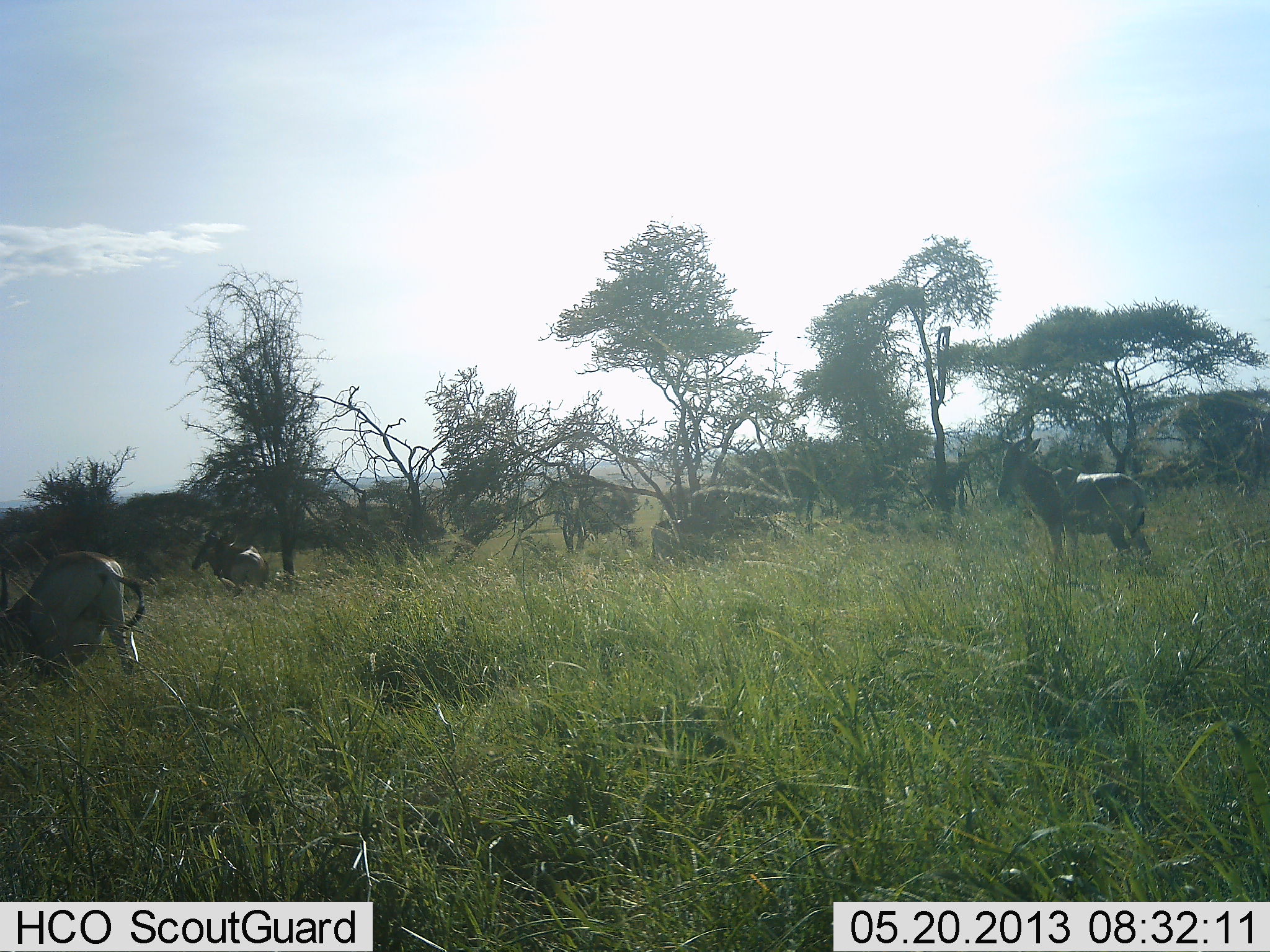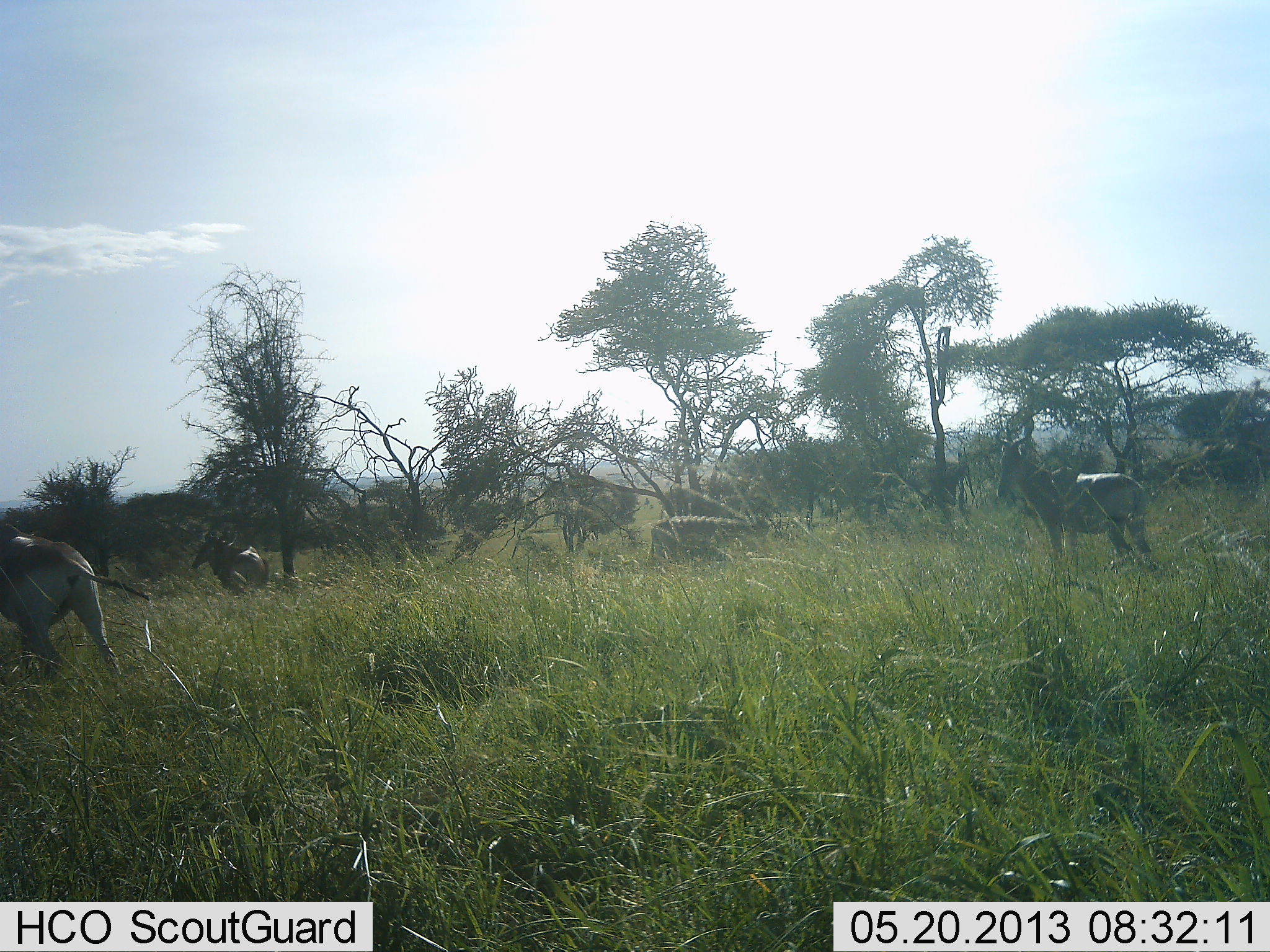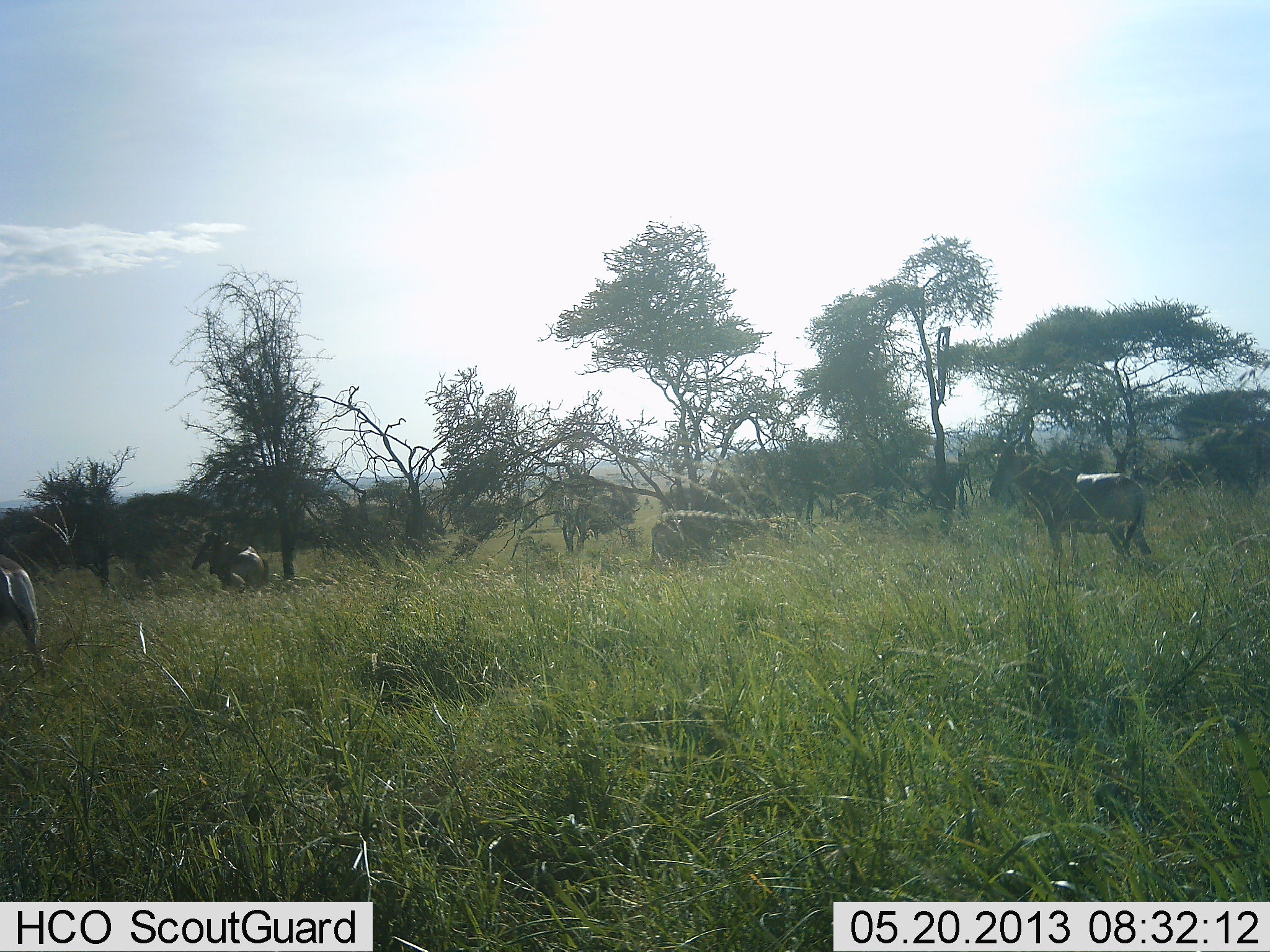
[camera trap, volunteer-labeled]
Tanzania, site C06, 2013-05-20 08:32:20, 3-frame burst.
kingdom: Animalia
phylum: Chordata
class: Mammalia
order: Artiodactyla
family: Bovidae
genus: Alcelaphus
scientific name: Alcelaphus buselaphus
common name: hartebeest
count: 3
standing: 90%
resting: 20%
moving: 50%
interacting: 0%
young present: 0%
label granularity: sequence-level